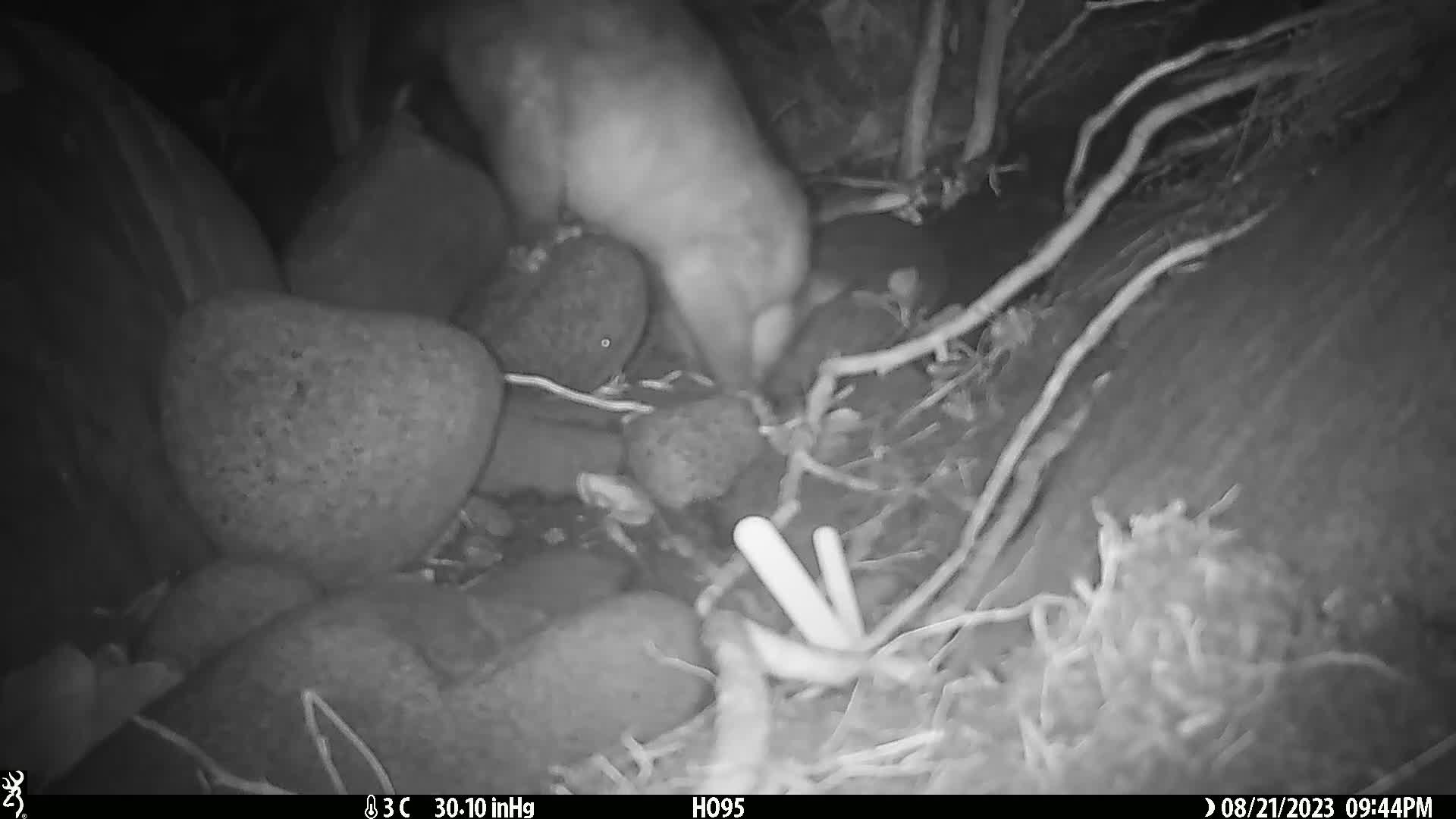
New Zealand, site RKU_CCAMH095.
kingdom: Animalia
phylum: Chordata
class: Mammalia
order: Diprotodontia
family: Phalangeridae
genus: Trichosurus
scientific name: Trichosurus vulpecula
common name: common brushtail possum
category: possum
Possum (common brushtail possum) (Trichosurus vulpecula).